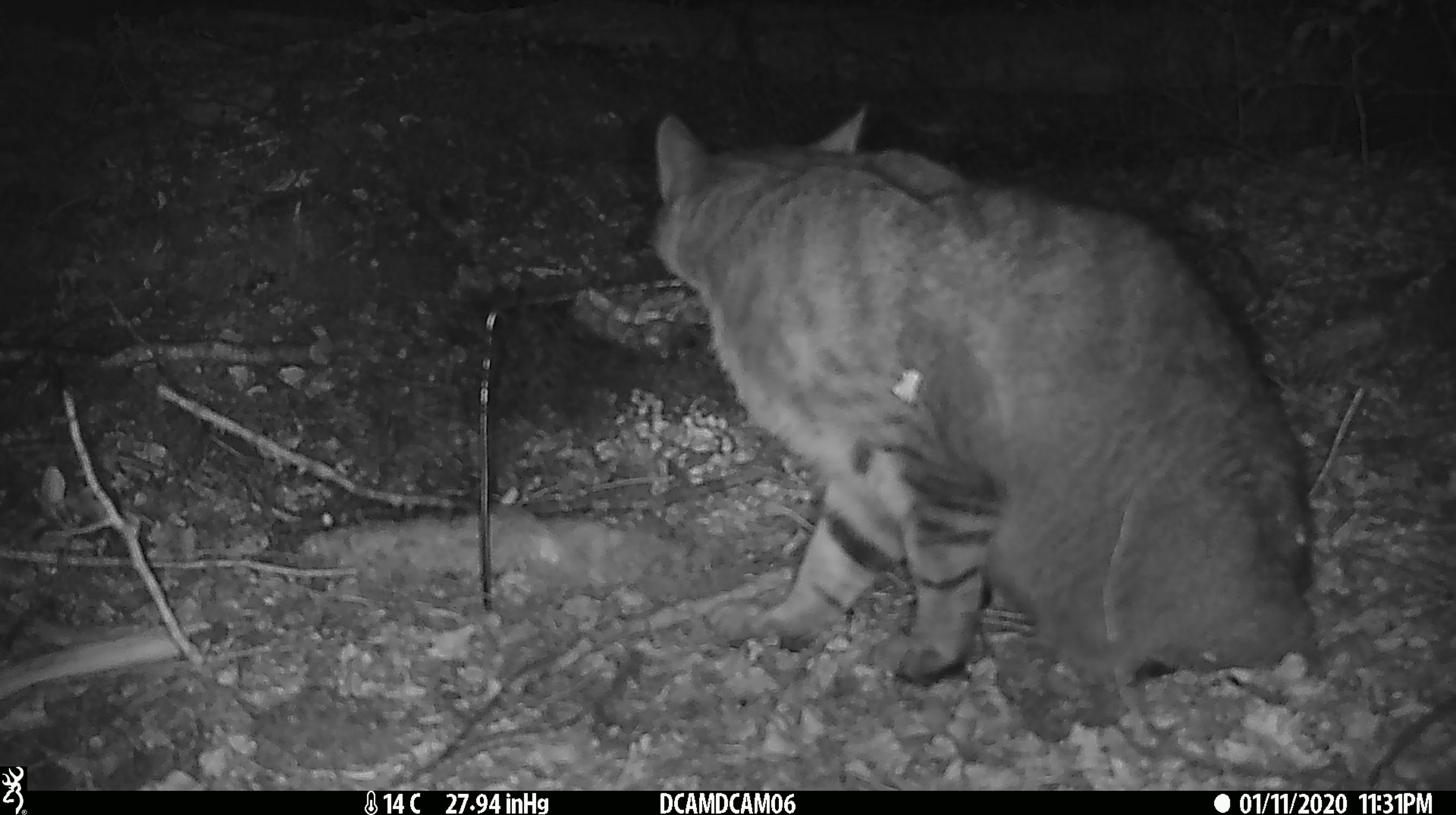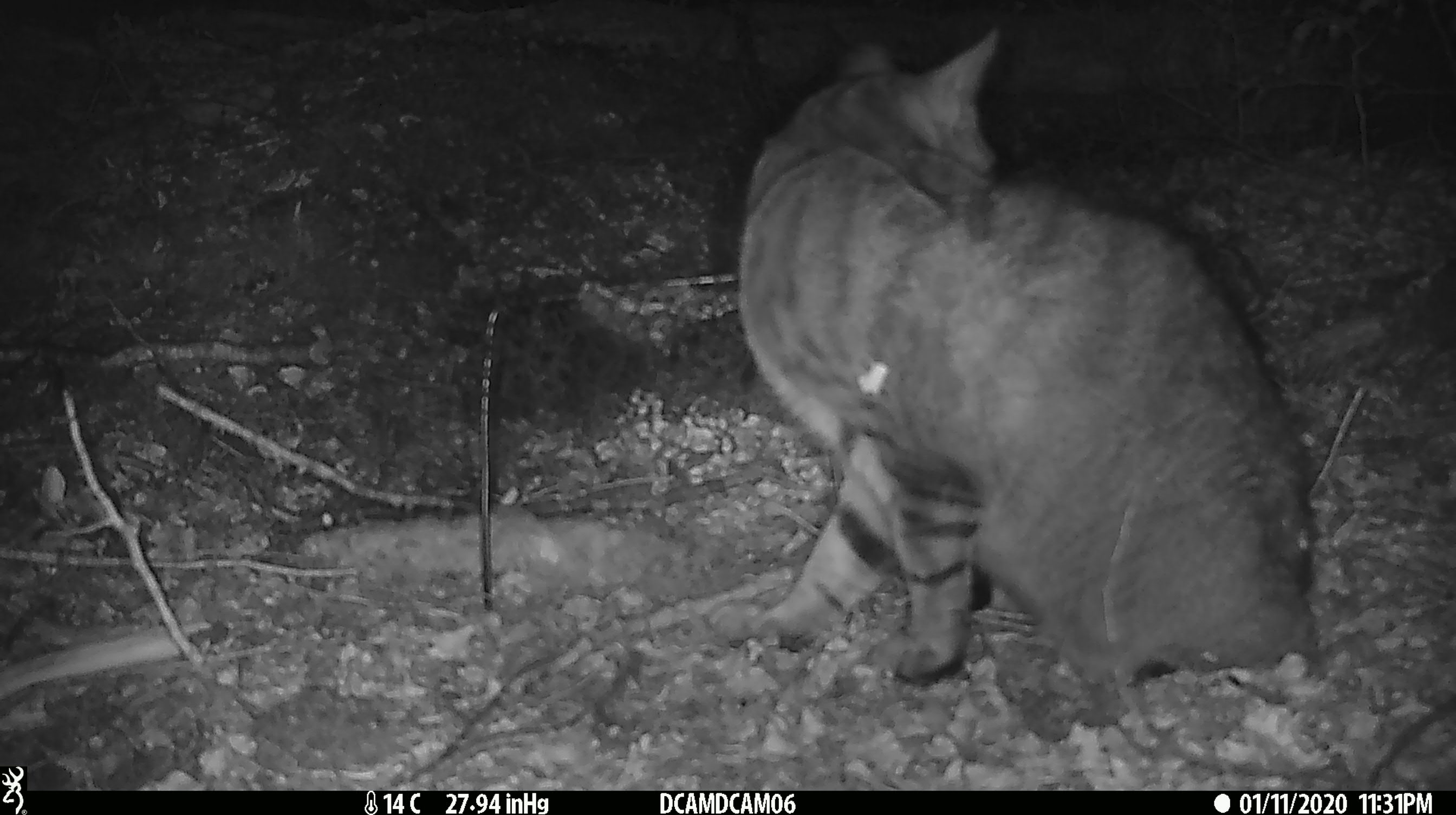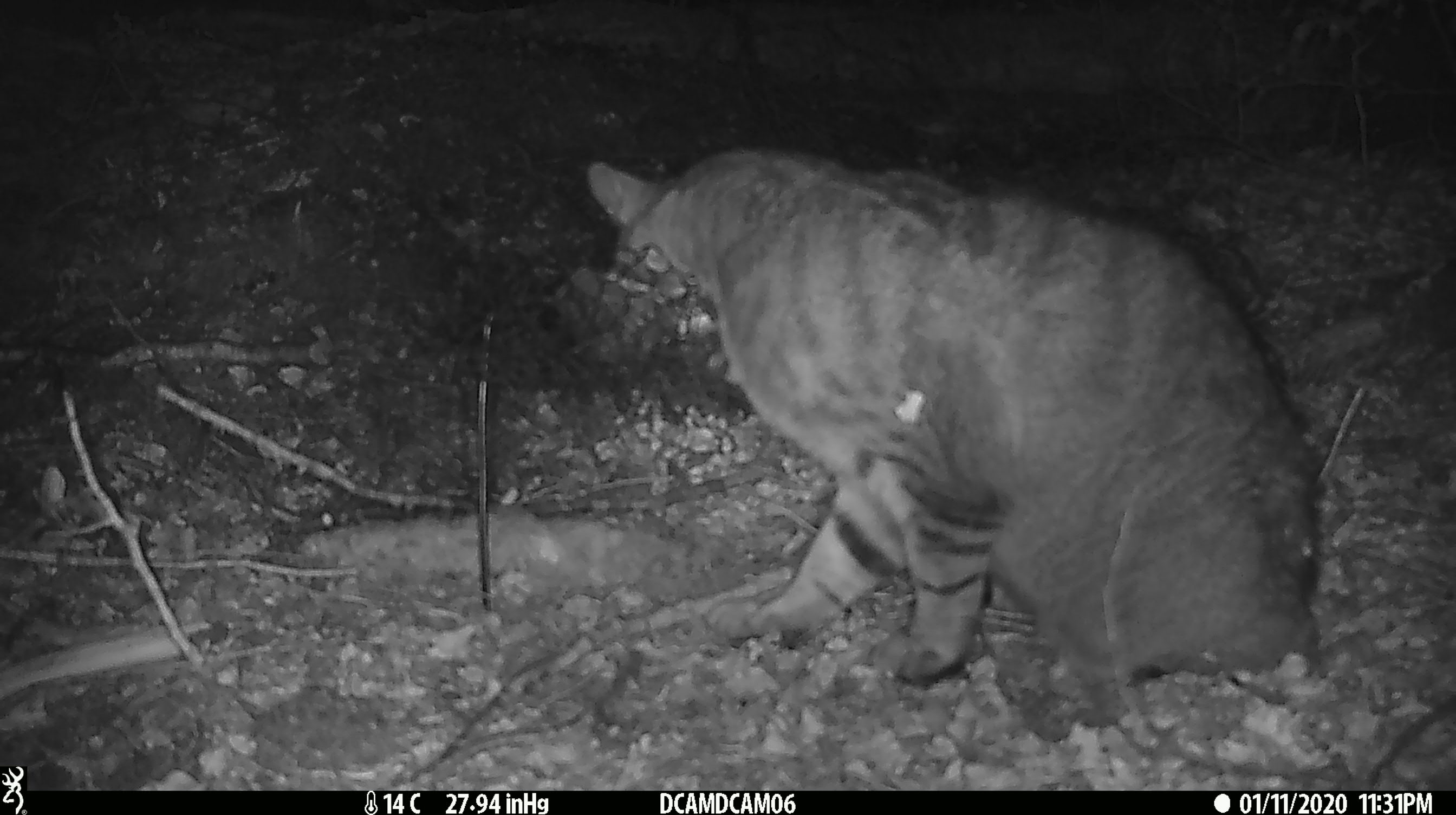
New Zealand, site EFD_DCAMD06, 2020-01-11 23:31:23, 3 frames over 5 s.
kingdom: Animalia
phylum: Chordata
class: Mammalia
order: Carnivora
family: Felidae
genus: Felis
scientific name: Felis catus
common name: domestic cat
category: cat